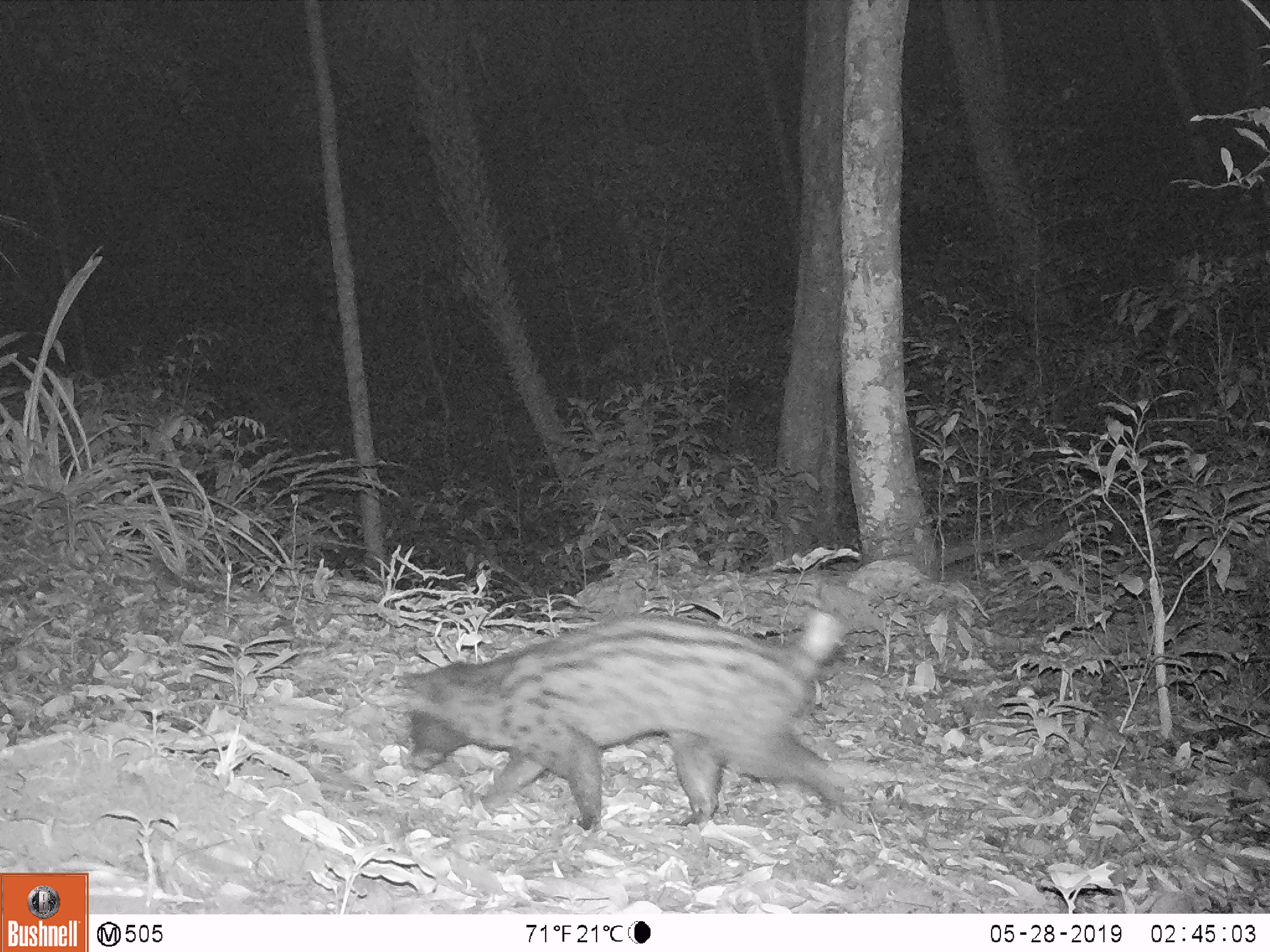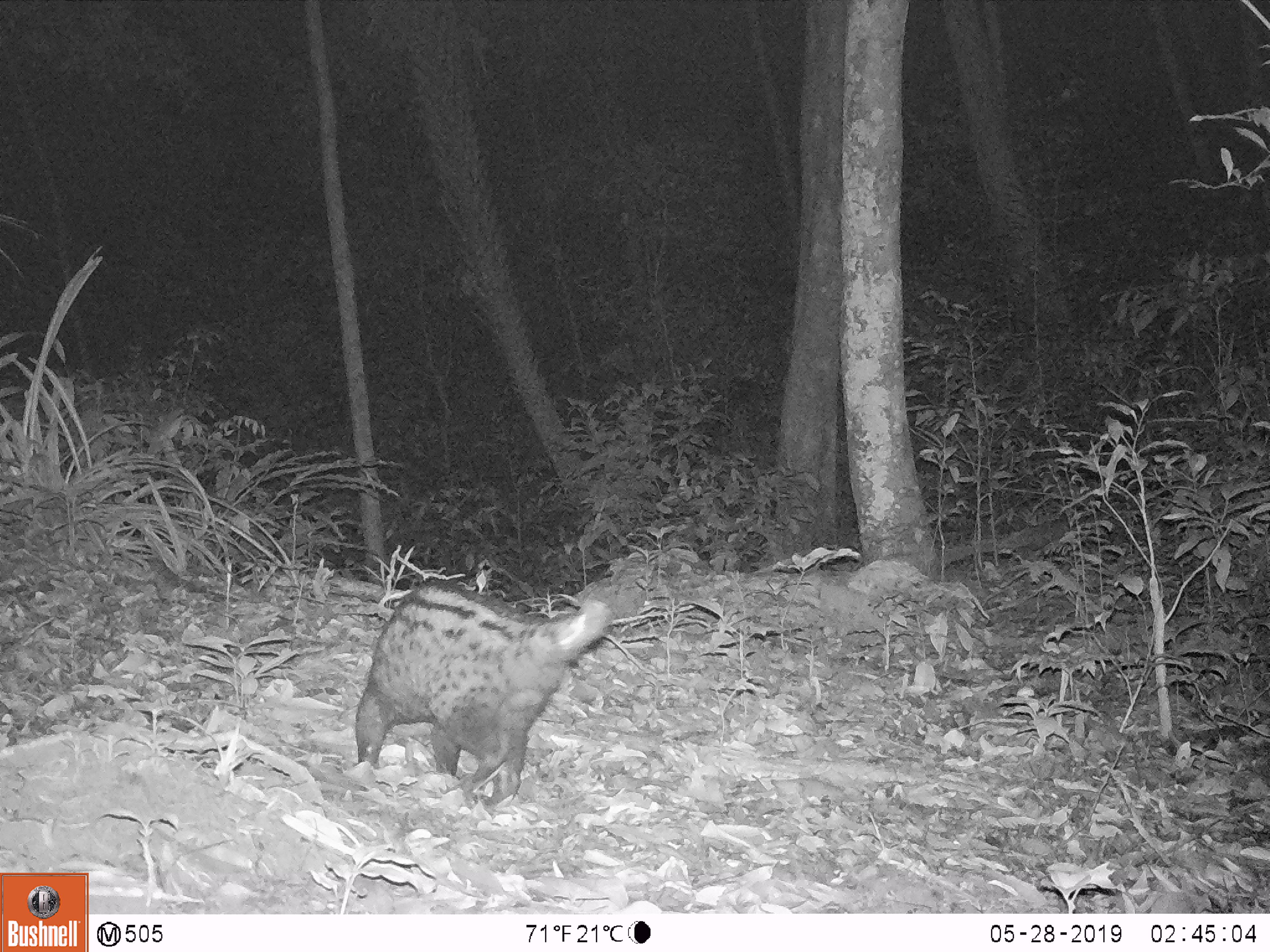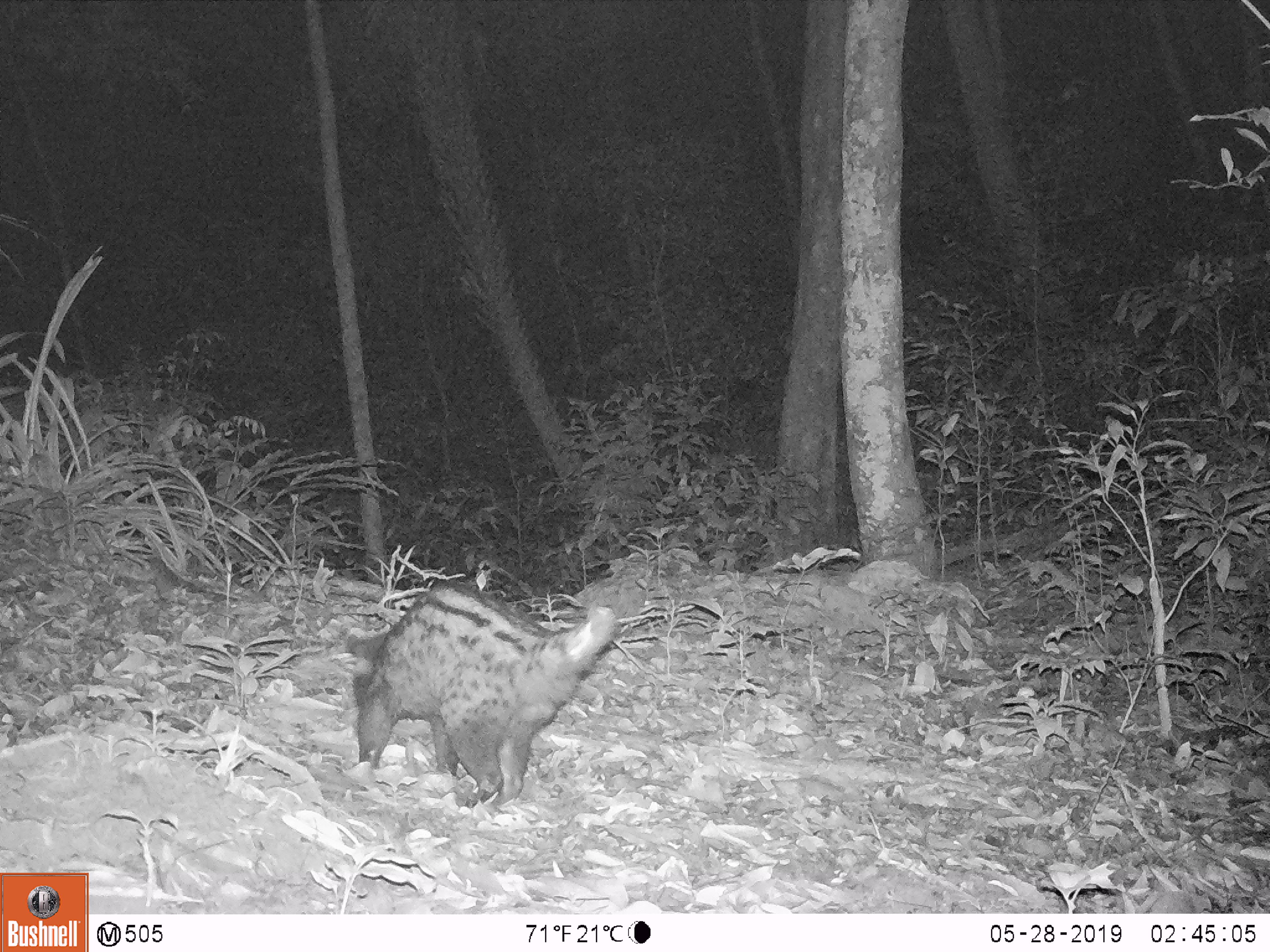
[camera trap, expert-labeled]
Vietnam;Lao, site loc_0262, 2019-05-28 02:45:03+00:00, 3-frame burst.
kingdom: Animalia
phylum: Chordata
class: Mammalia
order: Carnivora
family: Viverridae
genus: Paradoxurus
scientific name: Paradoxurus hermaphroditus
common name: common palm civet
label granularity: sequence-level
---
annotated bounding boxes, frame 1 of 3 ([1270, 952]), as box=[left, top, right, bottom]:
common palm civet: box=[400, 611, 852, 830]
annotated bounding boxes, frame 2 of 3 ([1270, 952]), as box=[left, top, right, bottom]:
common palm civet: box=[355, 587, 613, 807]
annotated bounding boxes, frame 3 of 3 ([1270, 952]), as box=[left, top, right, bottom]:
common palm civet: box=[343, 589, 616, 809]